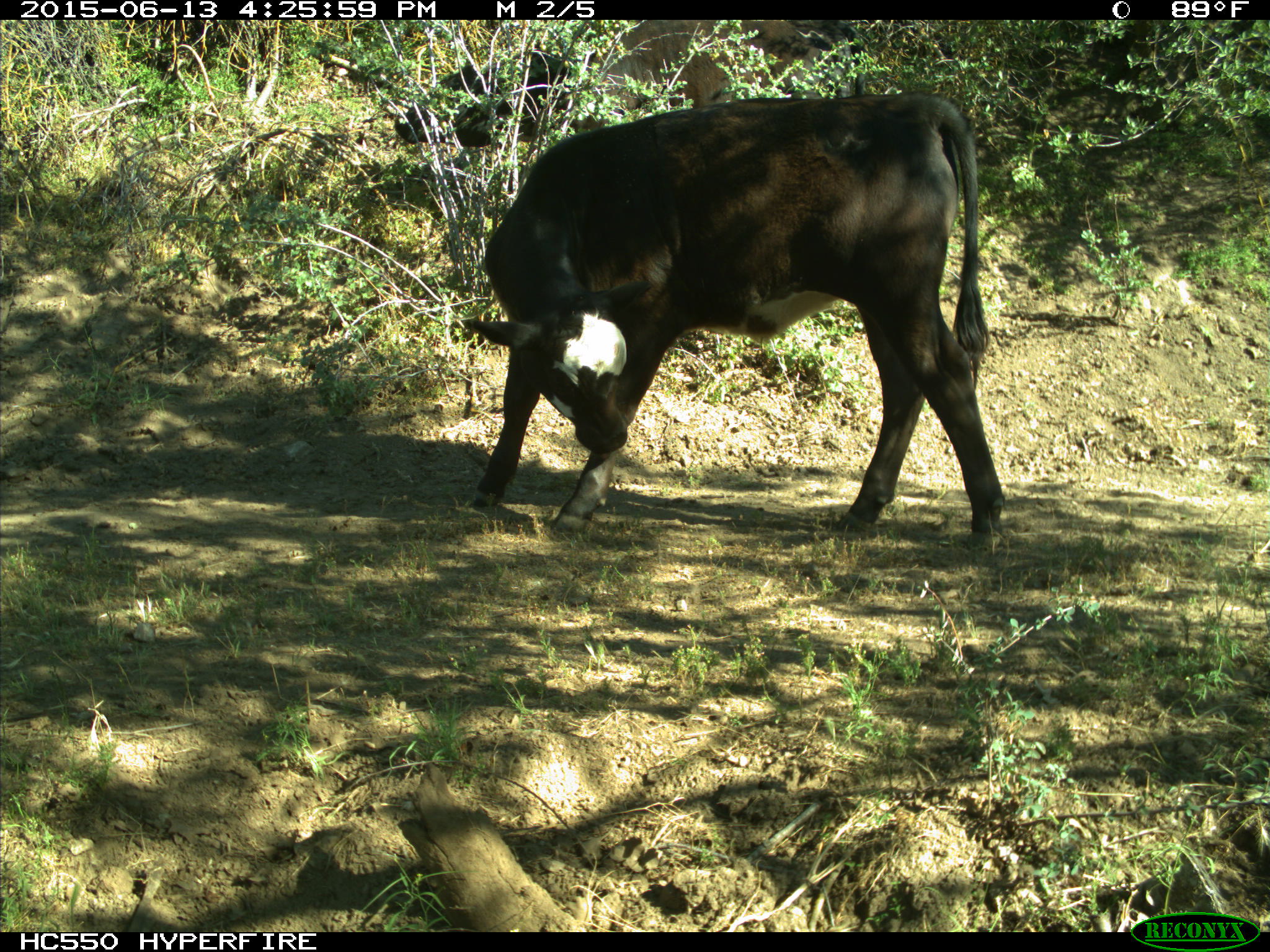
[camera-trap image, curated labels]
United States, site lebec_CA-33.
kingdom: Animalia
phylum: Chordata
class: Mammalia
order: Artiodactyla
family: Bovidae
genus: Bos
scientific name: Bos taurus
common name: domestic cow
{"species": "Bos taurus (domestic cow)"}